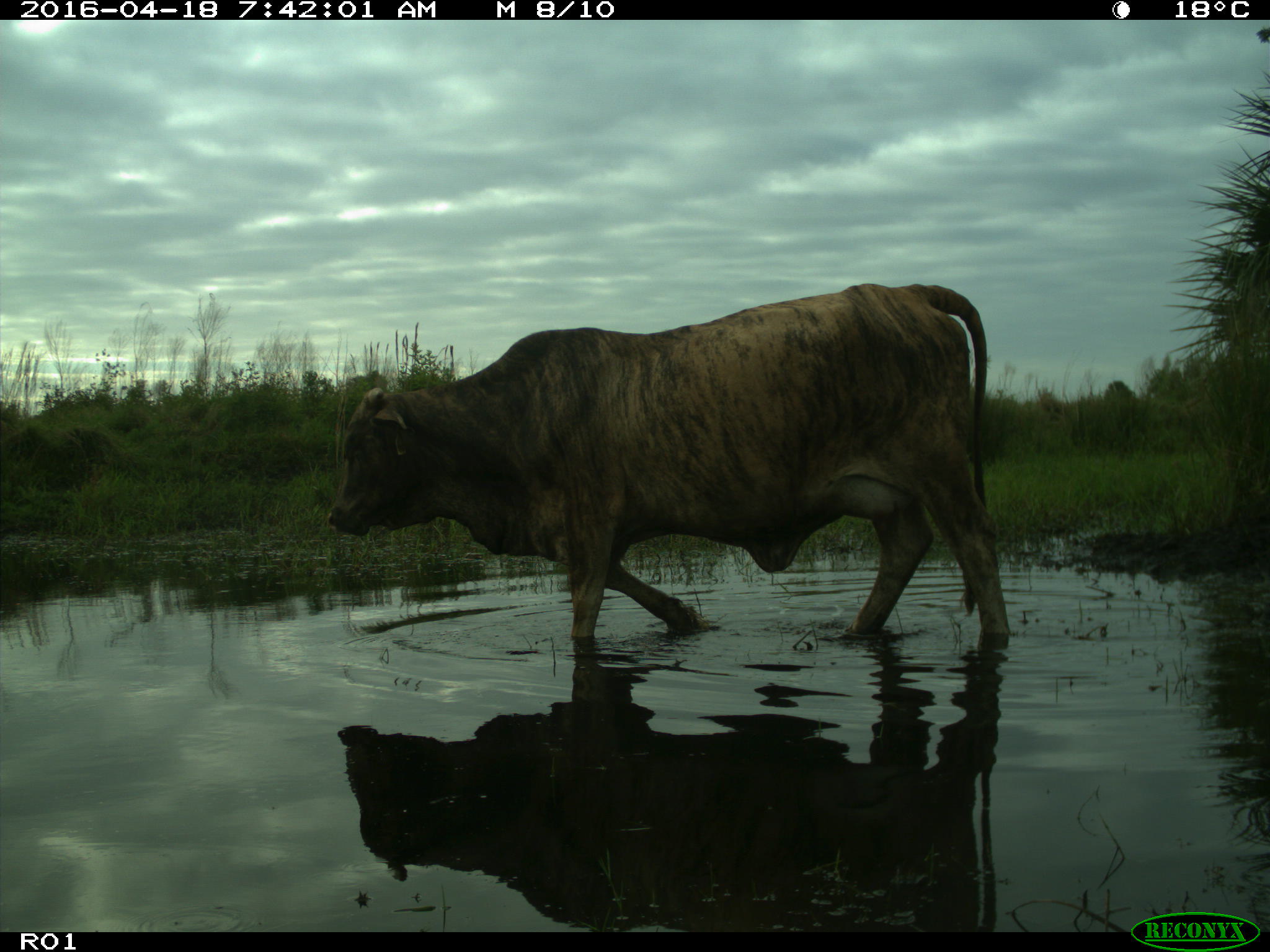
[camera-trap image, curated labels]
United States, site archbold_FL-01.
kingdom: Animalia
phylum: Chordata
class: Mammalia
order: Artiodactyla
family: Bovidae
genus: Bos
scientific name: Bos taurus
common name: domestic cow